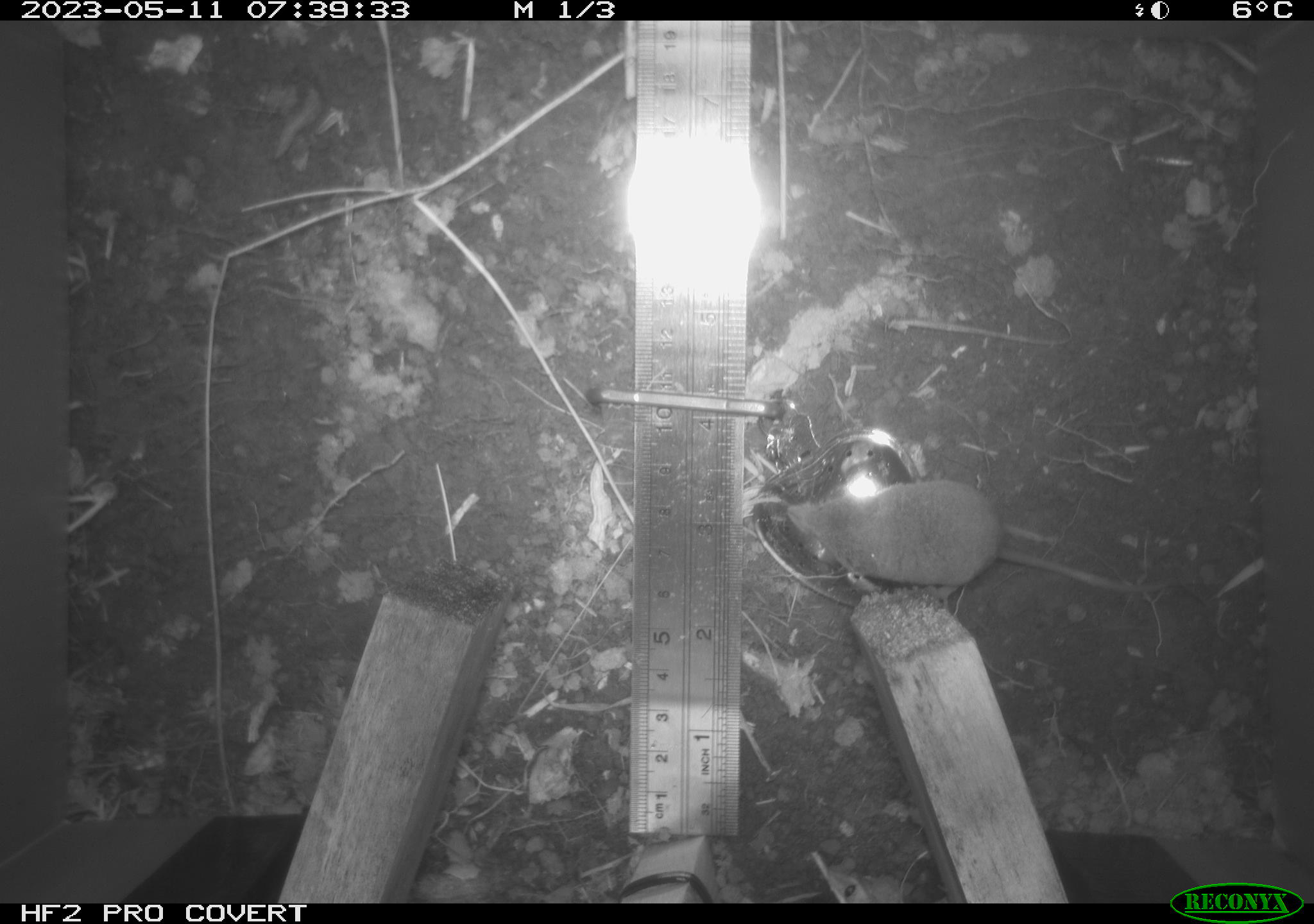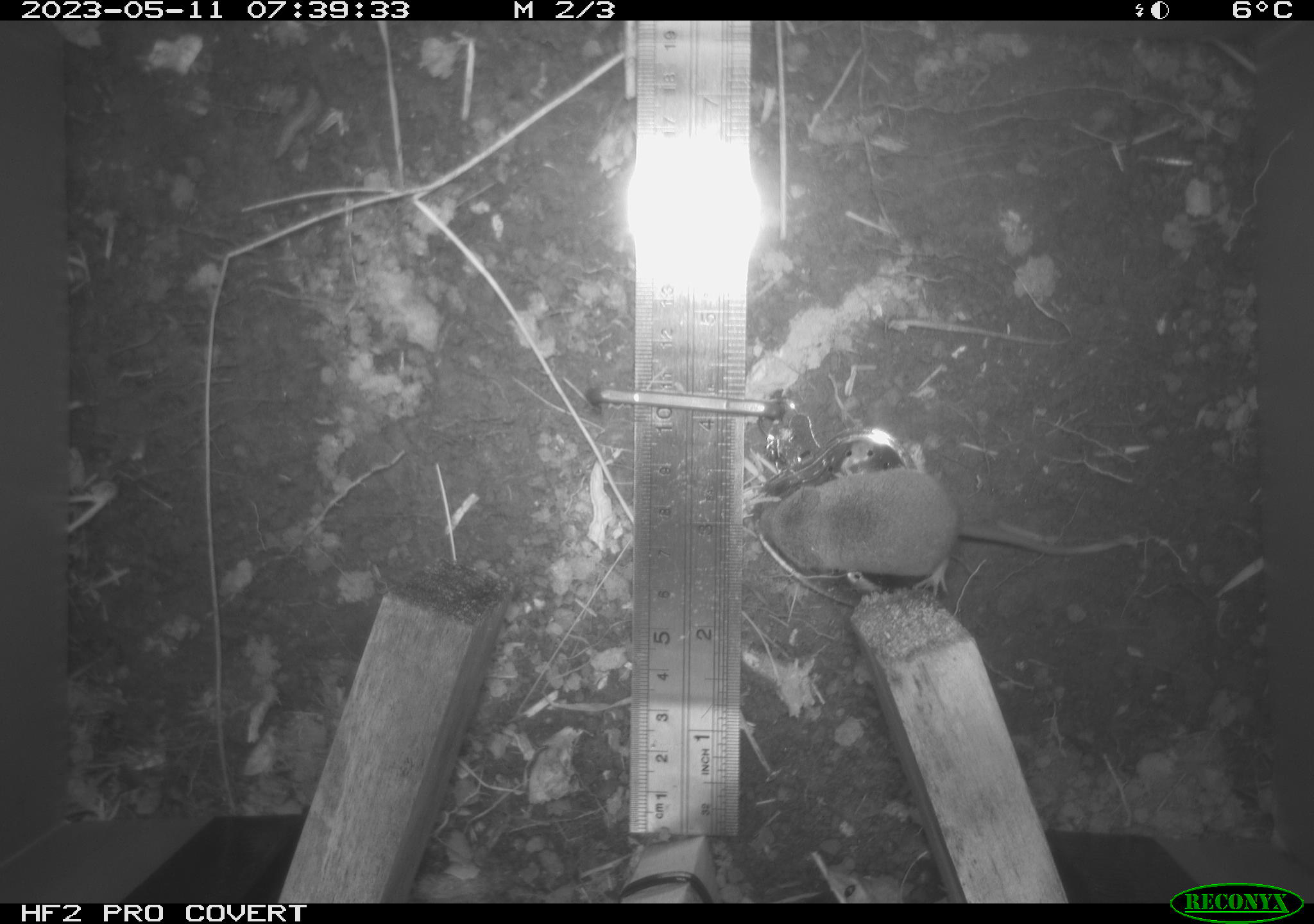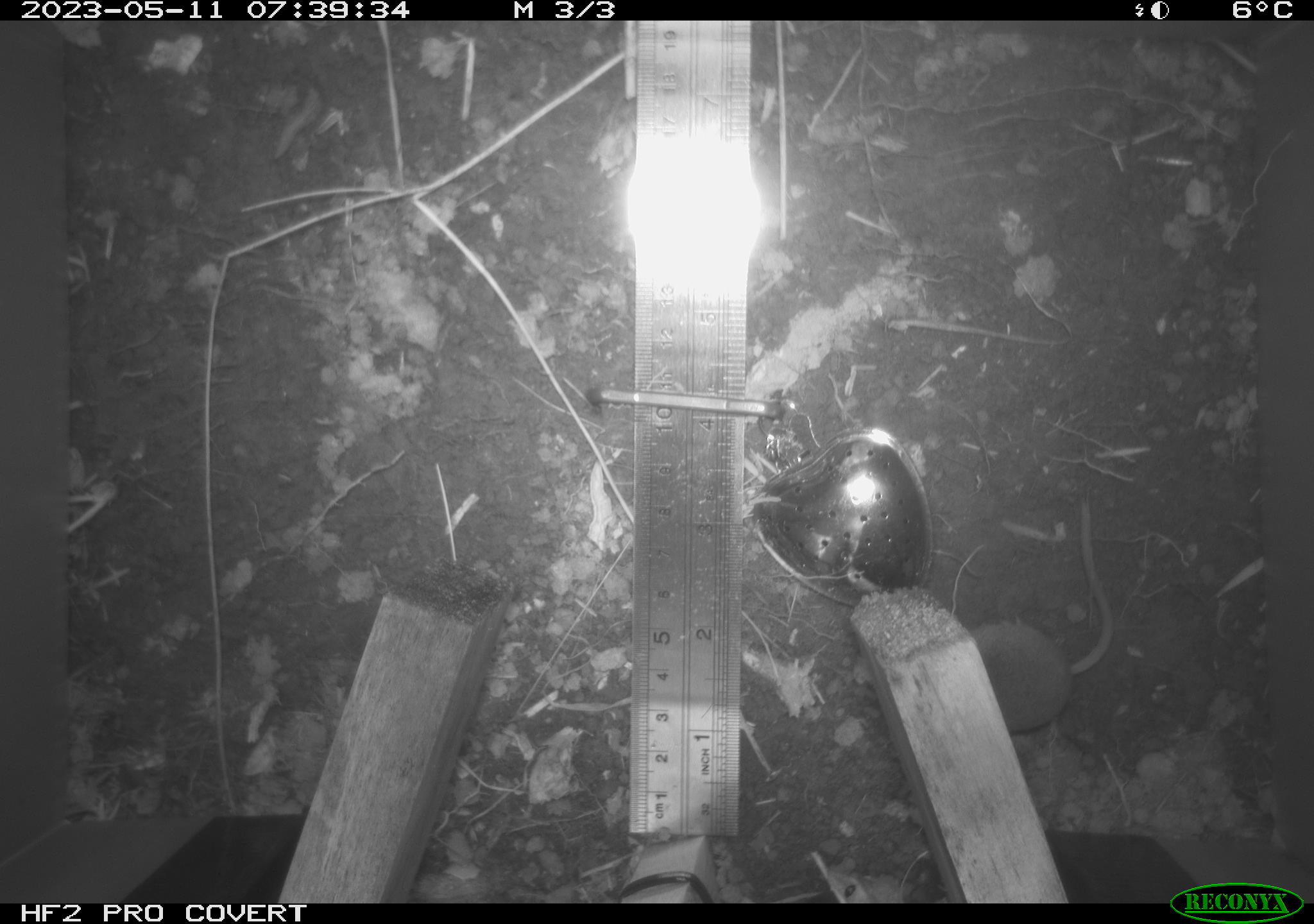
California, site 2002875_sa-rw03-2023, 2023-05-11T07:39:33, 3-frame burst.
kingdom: Animalia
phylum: Chordata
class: Mammalia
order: Eulipotyphla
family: Soricidae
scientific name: Soricidae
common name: shrews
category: soricidae family